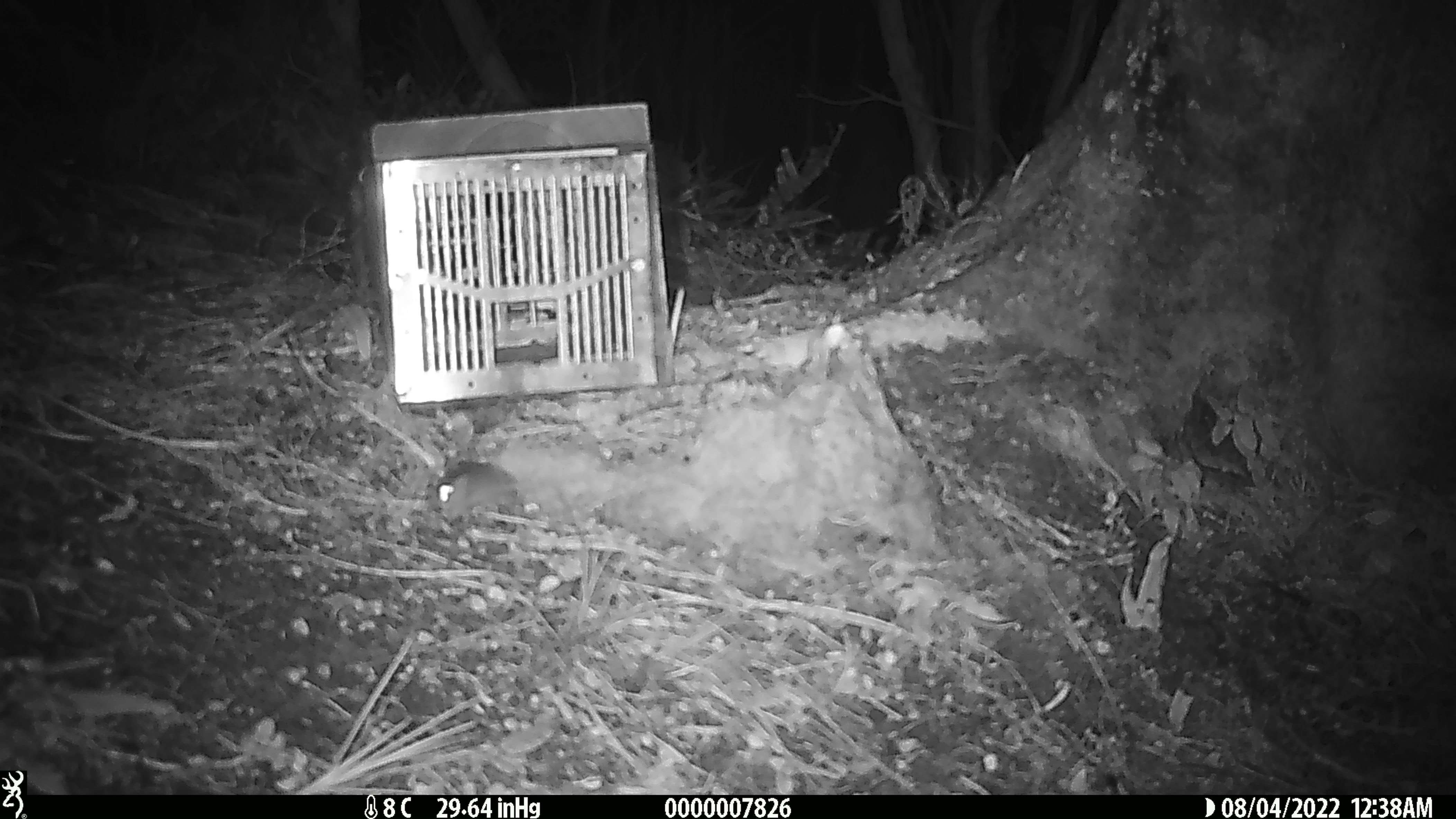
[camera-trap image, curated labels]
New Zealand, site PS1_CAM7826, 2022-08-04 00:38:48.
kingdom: Animalia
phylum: Chordata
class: Mammalia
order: Rodentia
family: Muridae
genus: Mus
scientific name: Mus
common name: mouse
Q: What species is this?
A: Mouse (Mus).